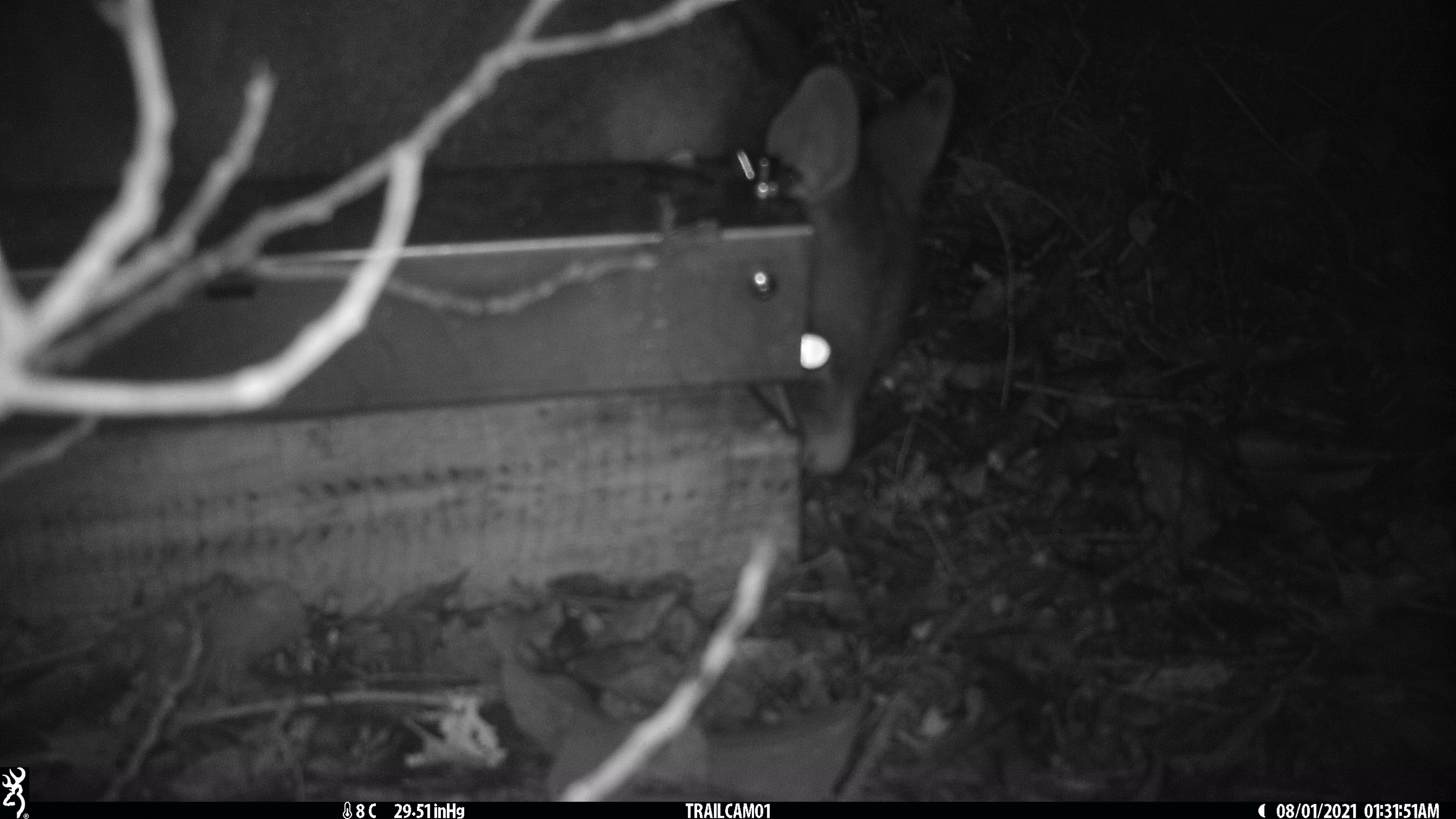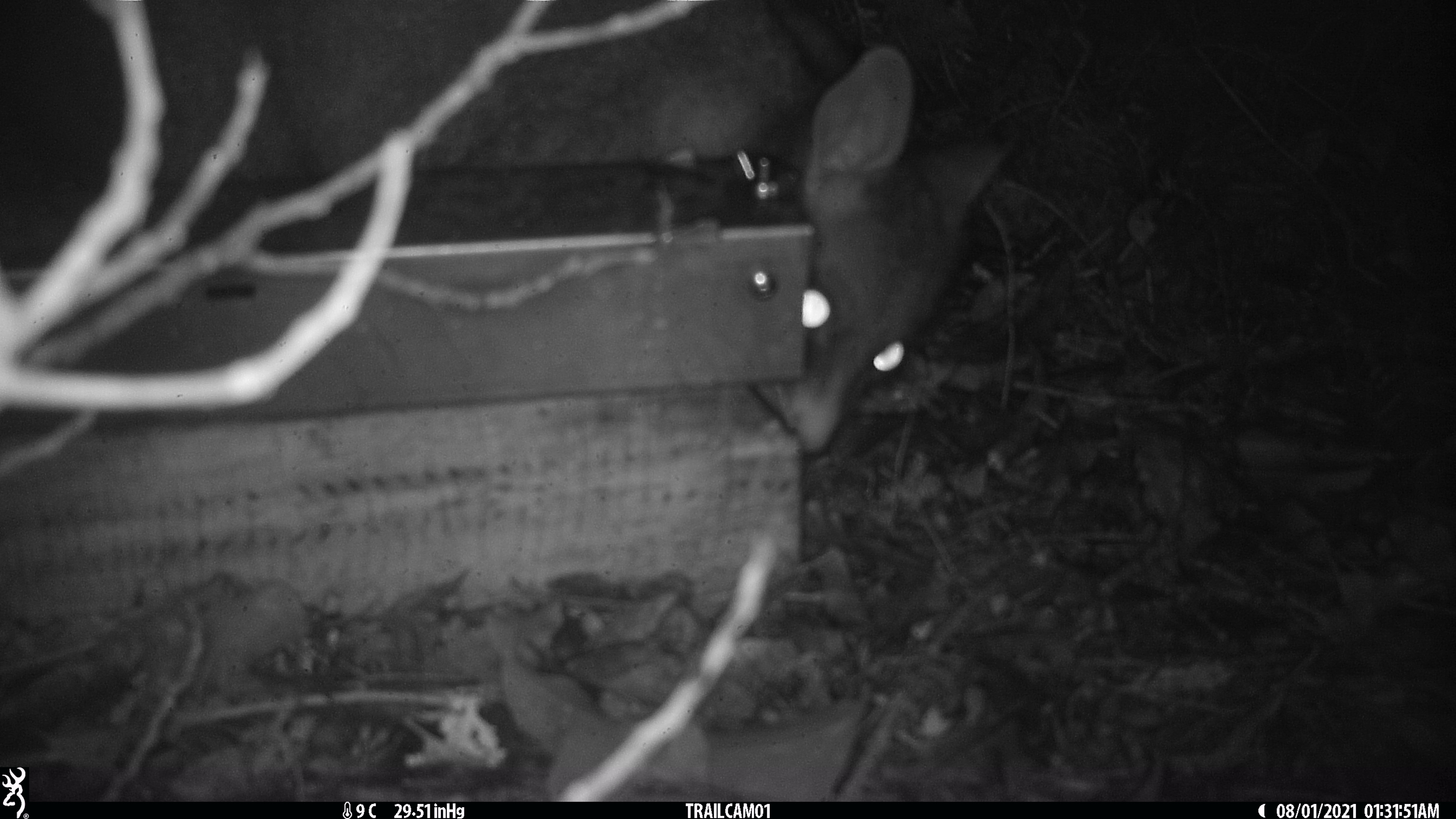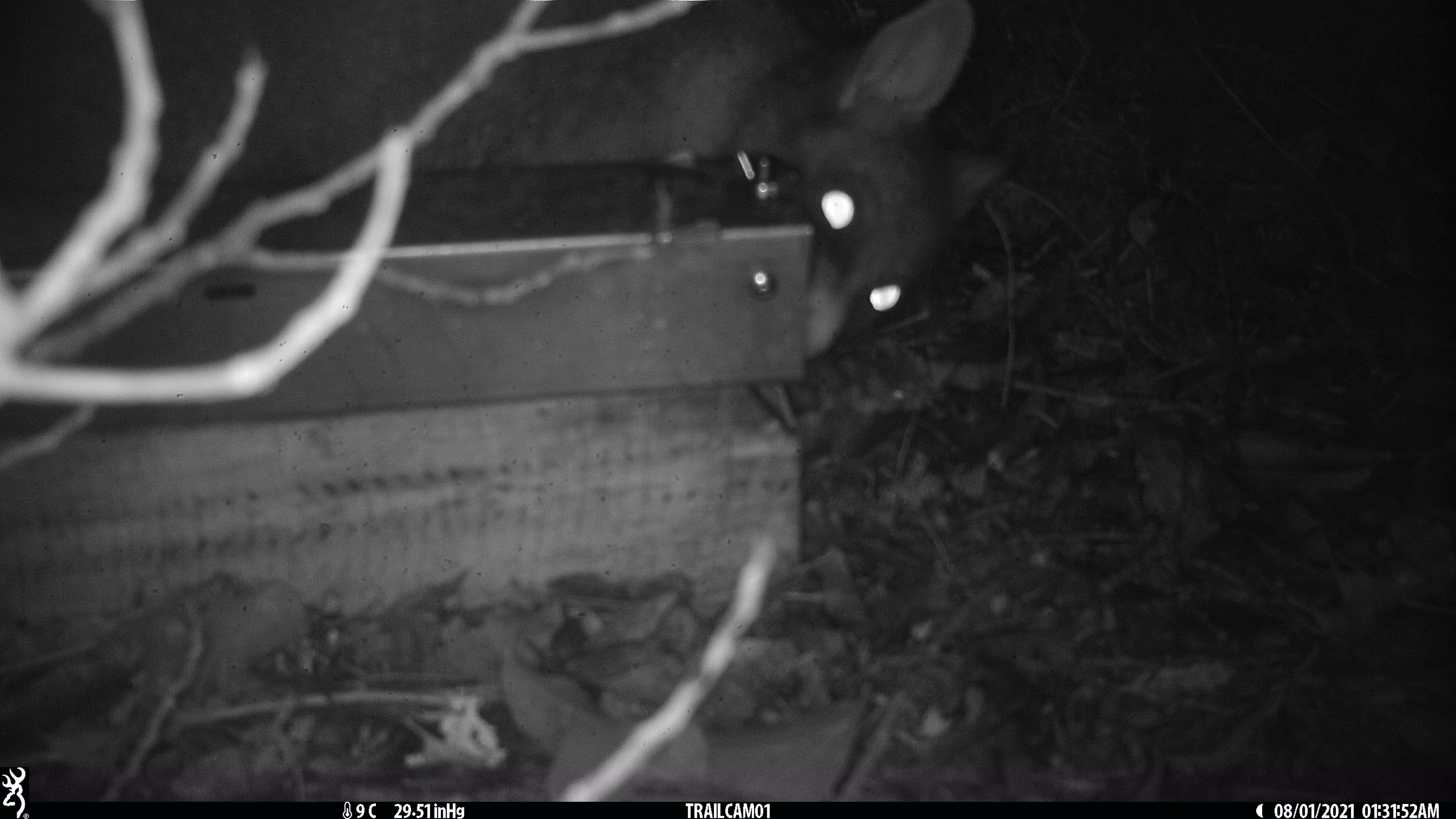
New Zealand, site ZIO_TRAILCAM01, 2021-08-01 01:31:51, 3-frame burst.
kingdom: Animalia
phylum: Chordata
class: Mammalia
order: Diprotodontia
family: Phalangeridae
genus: Trichosurus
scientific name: Trichosurus vulpecula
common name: common brushtail possum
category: possum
Possum (common brushtail possum) (Trichosurus vulpecula).